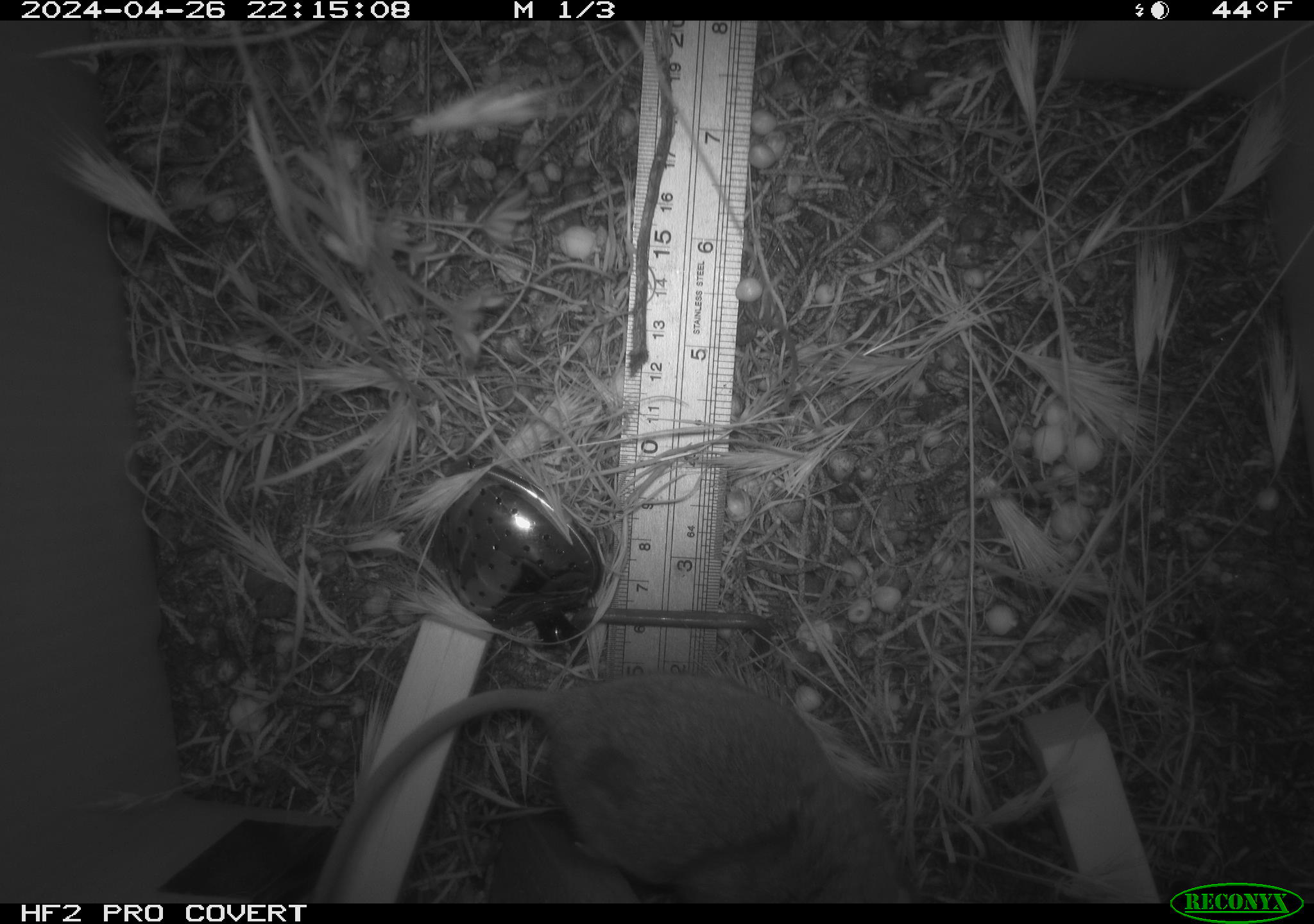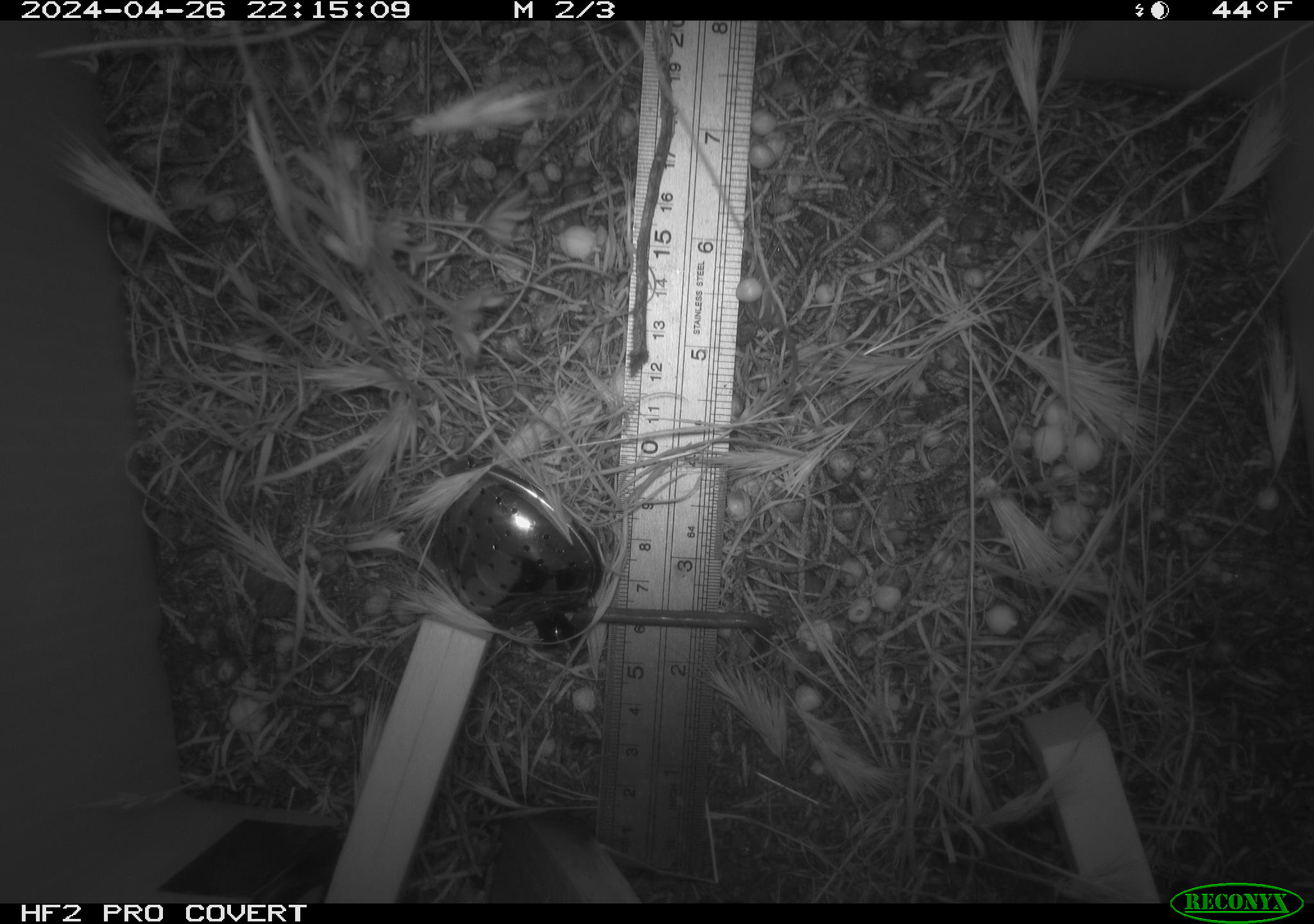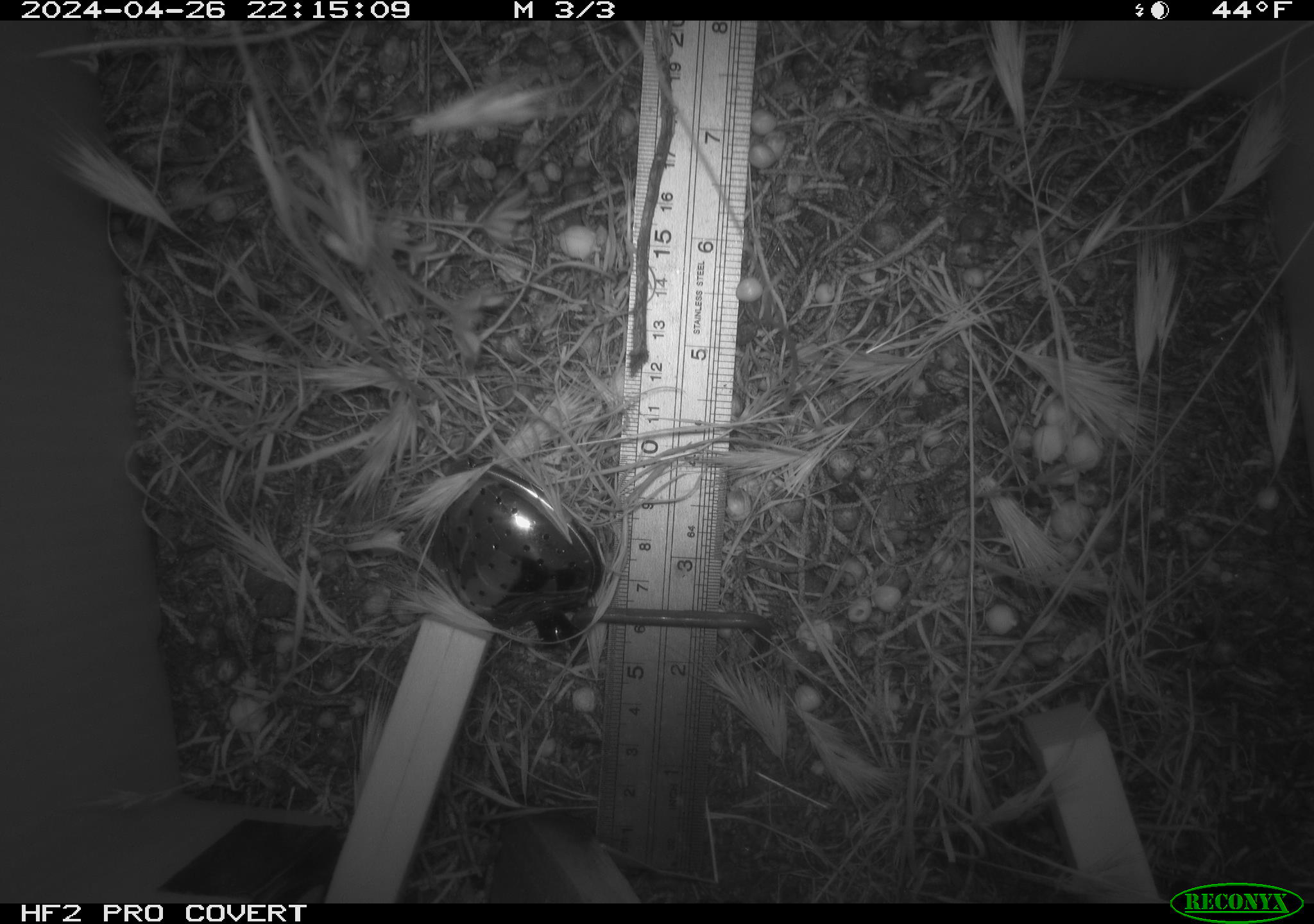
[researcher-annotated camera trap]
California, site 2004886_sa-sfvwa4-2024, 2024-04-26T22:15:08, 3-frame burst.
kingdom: Animalia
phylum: Chordata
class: Mammalia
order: Rodentia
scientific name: Rodentia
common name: mouse species